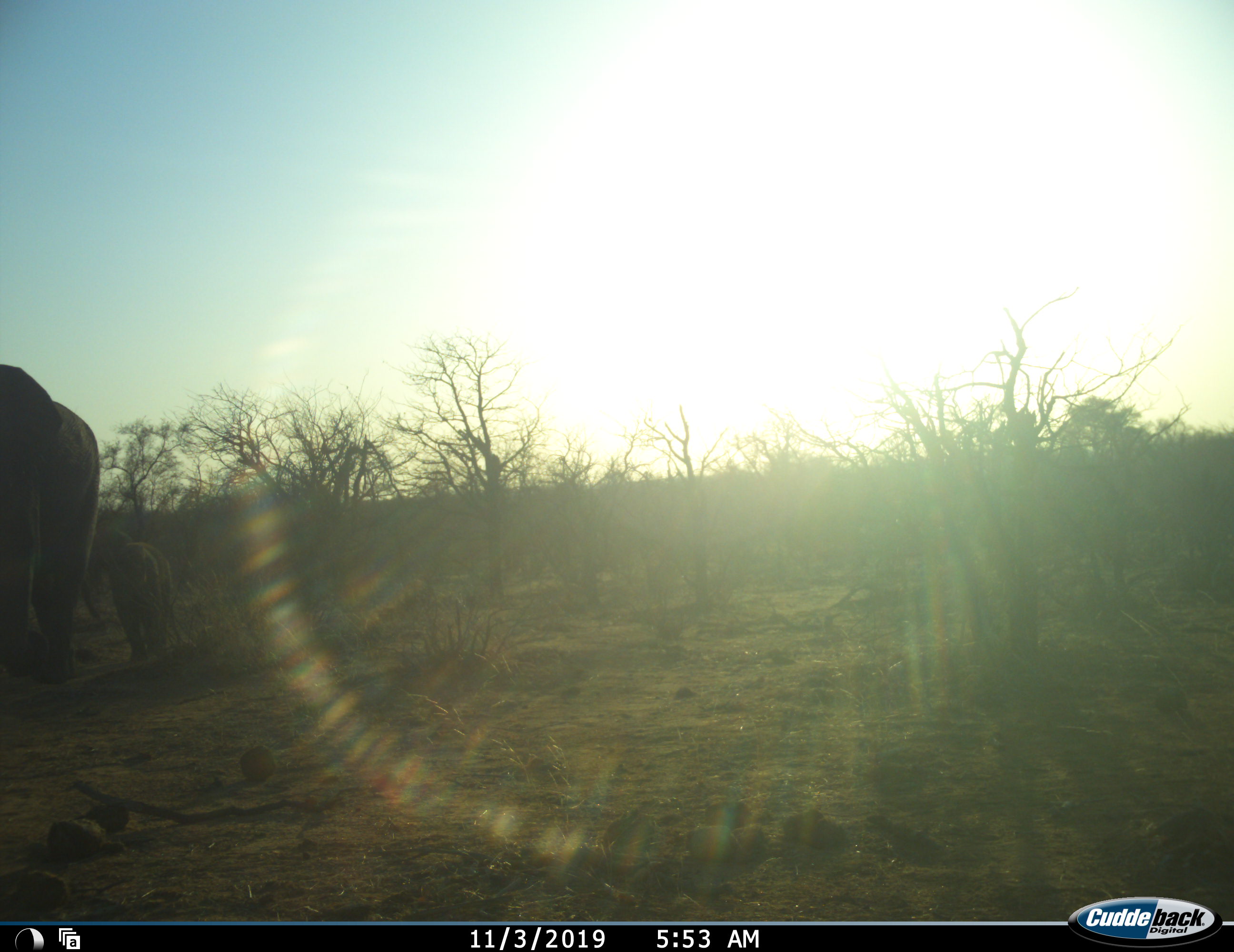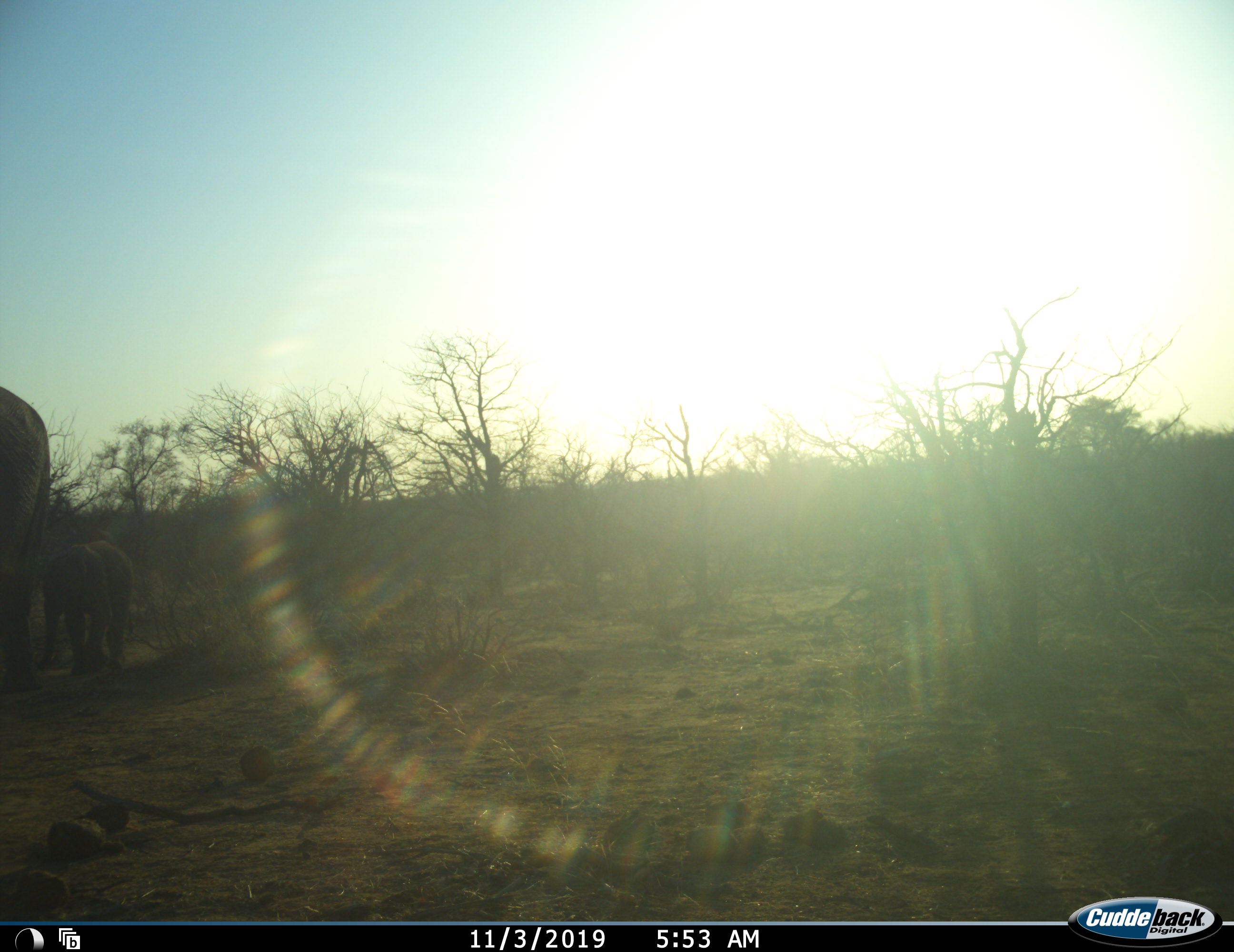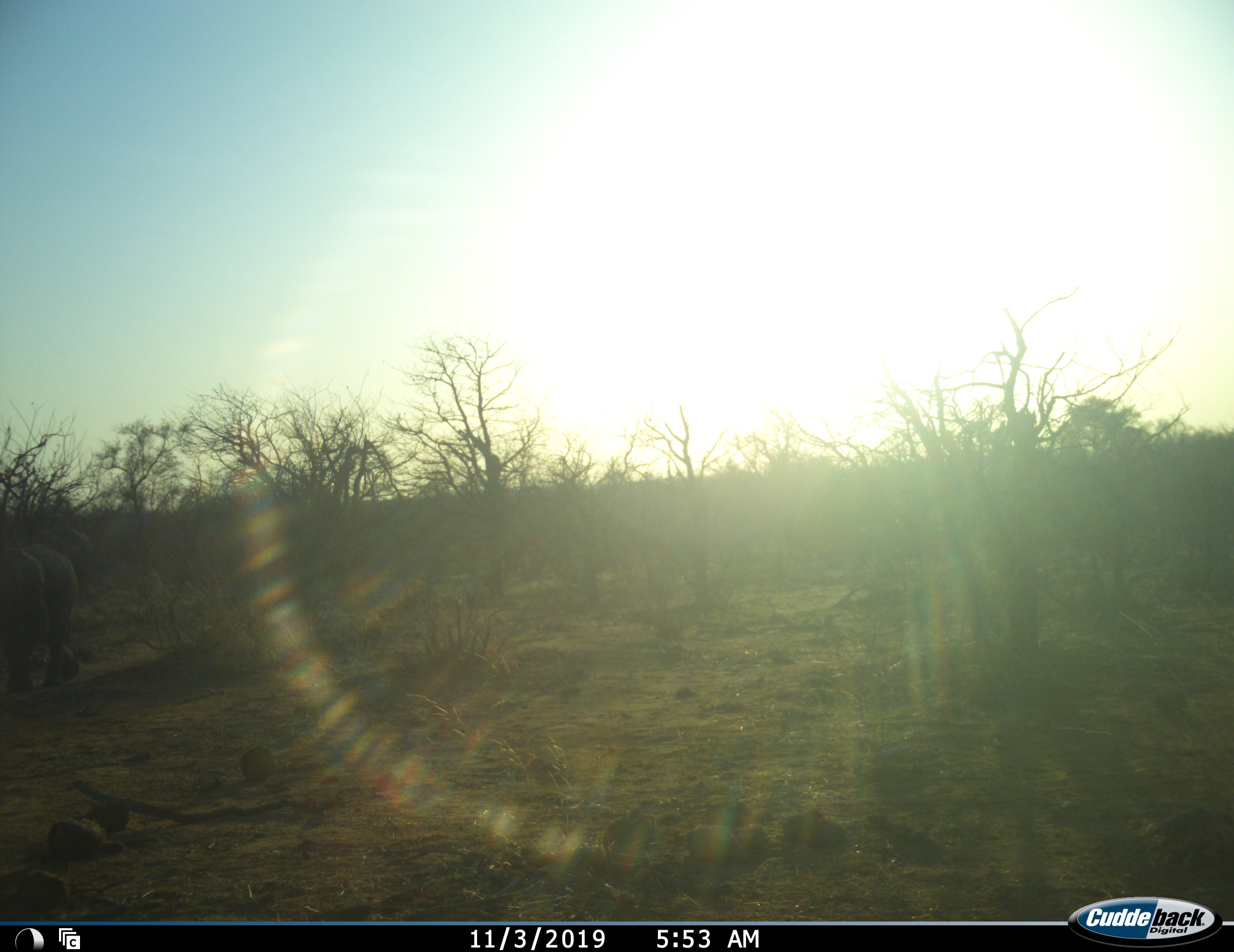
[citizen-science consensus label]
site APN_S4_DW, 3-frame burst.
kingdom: Animalia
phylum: Chordata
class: Mammalia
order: Proboscidea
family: Elephantidae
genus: Loxodonta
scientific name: Loxodonta africana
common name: african bush elephant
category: elephant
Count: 2.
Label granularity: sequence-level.